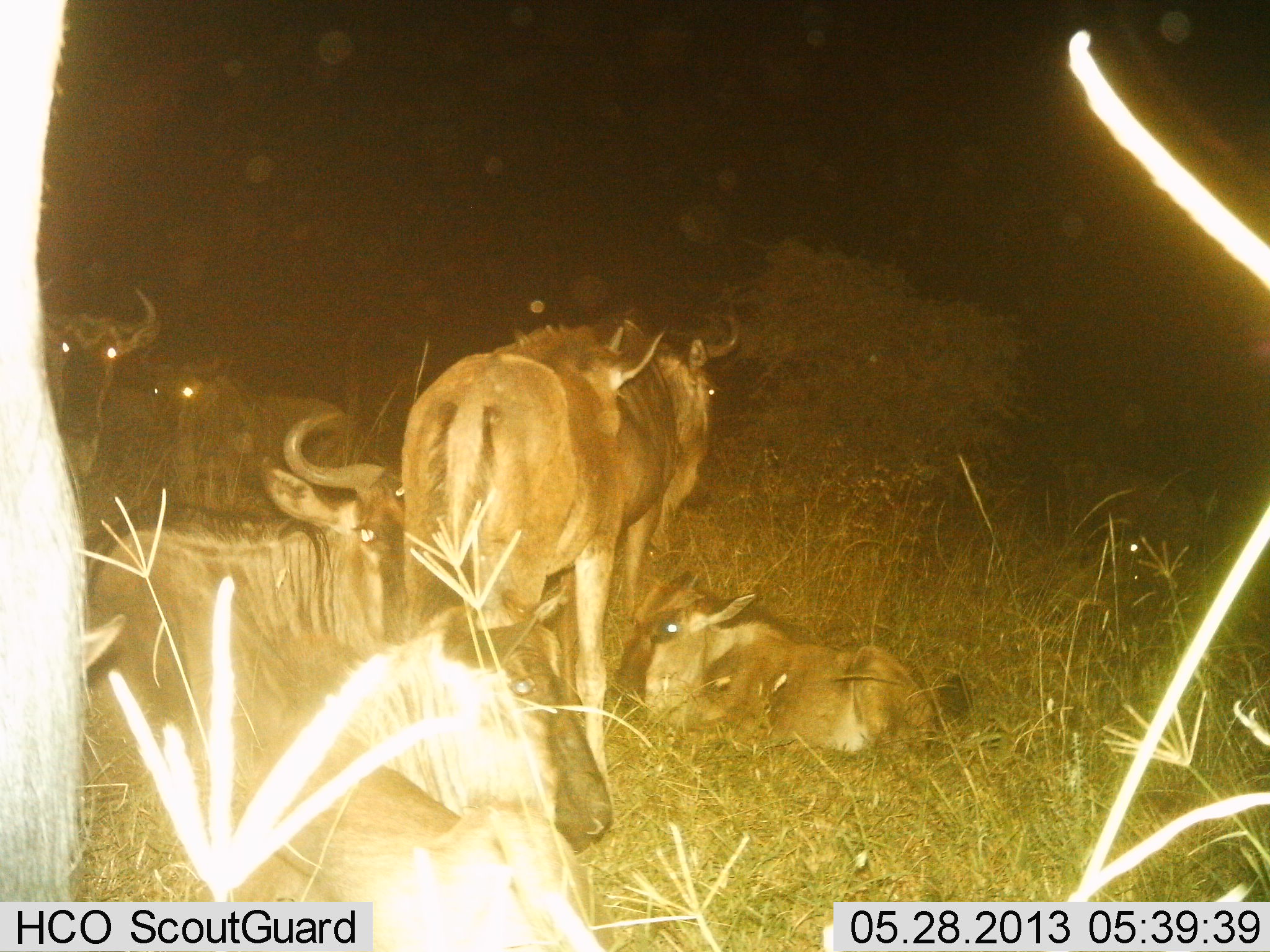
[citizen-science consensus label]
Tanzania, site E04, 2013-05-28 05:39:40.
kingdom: Animalia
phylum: Chordata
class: Mammalia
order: Artiodactyla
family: Bovidae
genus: Connochaetes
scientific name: Connochaetes taurinus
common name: blue wildebeest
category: wildebeest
Wildebeest (blue wildebeest) (Connochaetes taurinus), count 6. Behavior (volunteer vote fractions): standing 75%, resting 100%, moving 4%, interacting 4%. Young present (vote fraction): 29%. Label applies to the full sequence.